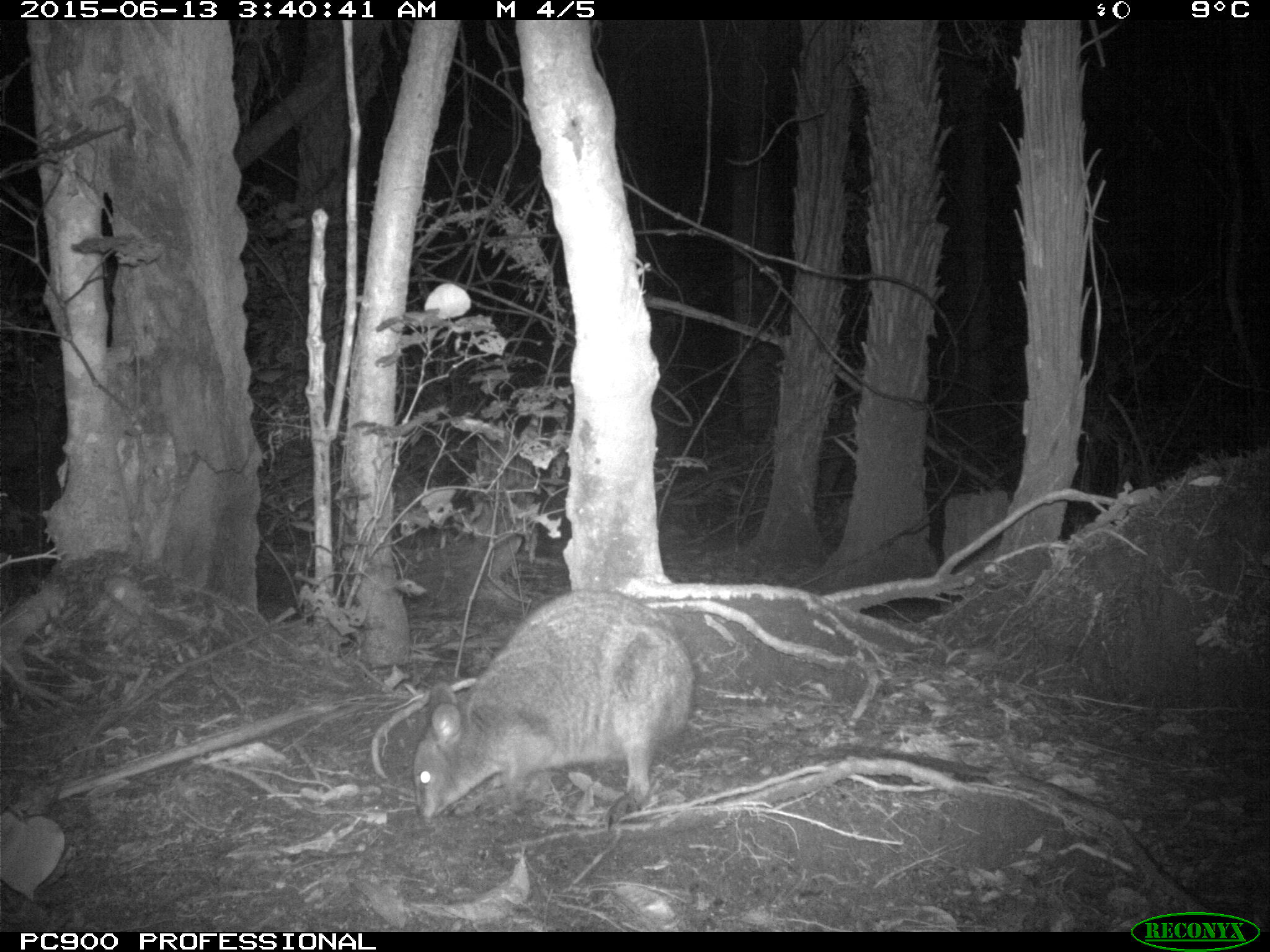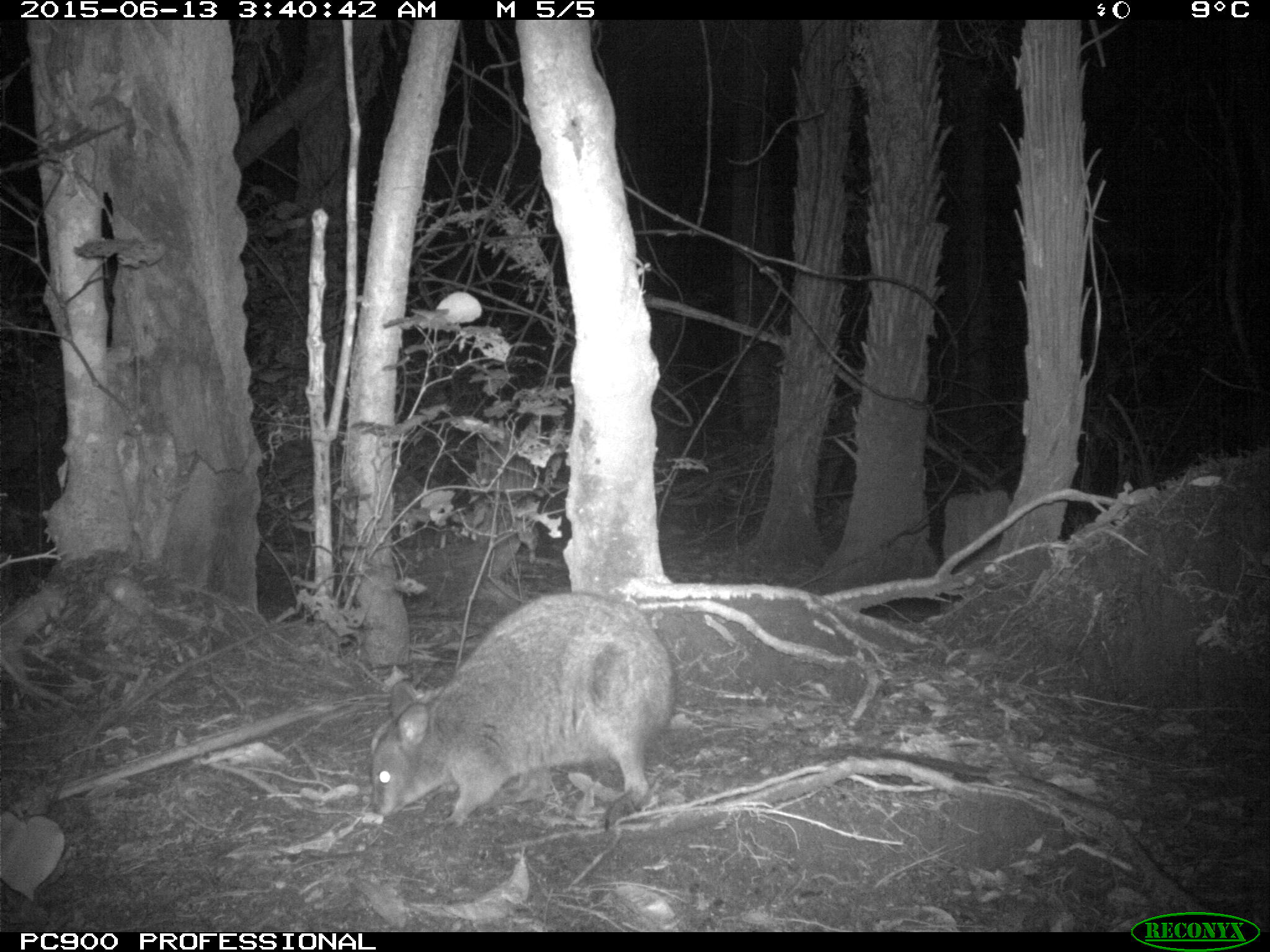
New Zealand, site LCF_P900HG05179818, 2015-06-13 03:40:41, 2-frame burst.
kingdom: Animalia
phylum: Chordata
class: Mammalia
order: Diprotodontia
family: Macropodidae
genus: Notamacropus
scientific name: Notamacropus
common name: wallaby